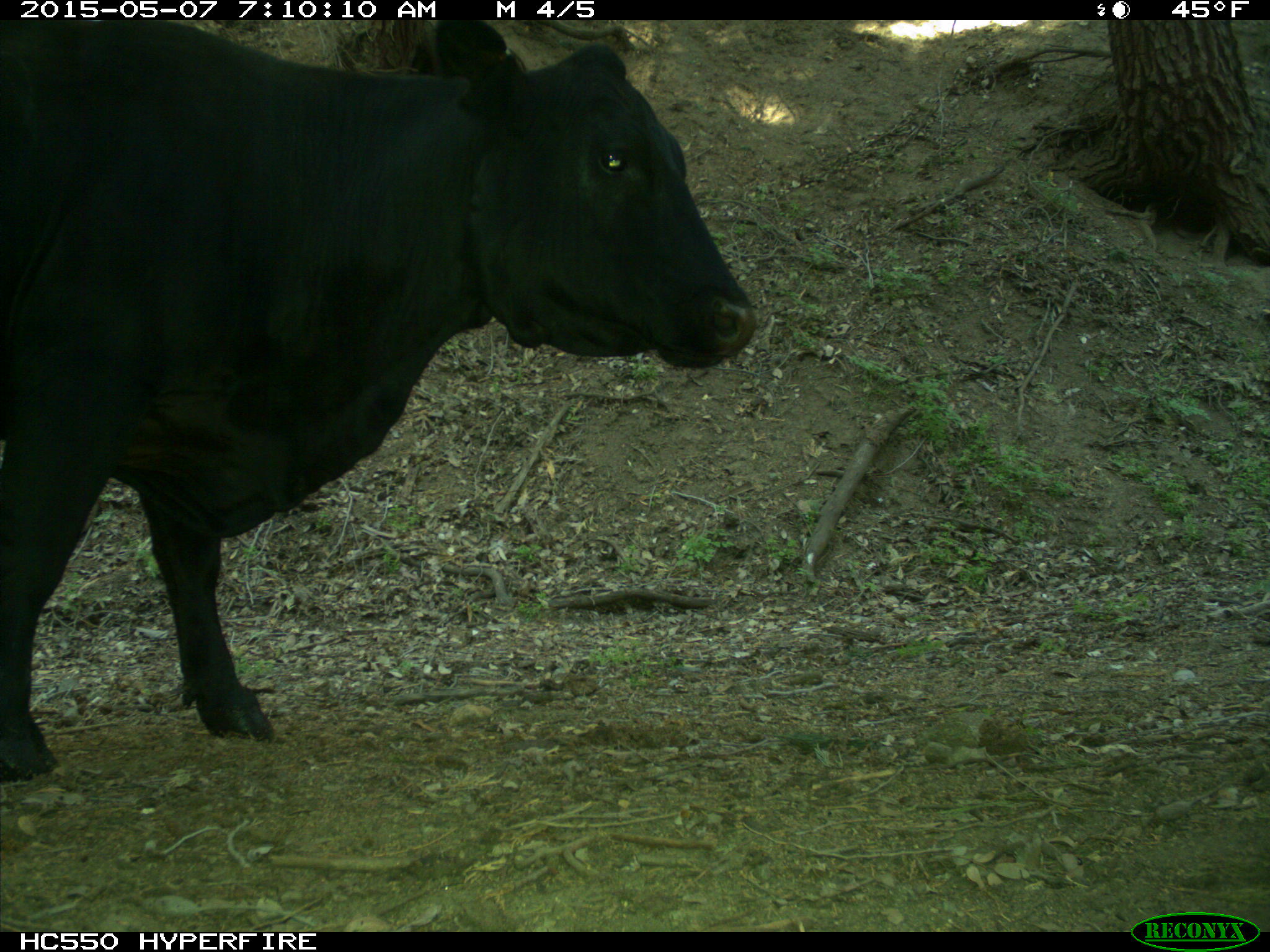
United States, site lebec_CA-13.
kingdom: Animalia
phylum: Chordata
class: Mammalia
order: Artiodactyla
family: Bovidae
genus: Bos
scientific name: Bos taurus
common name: domestic cow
Bos taurus (domestic cow).